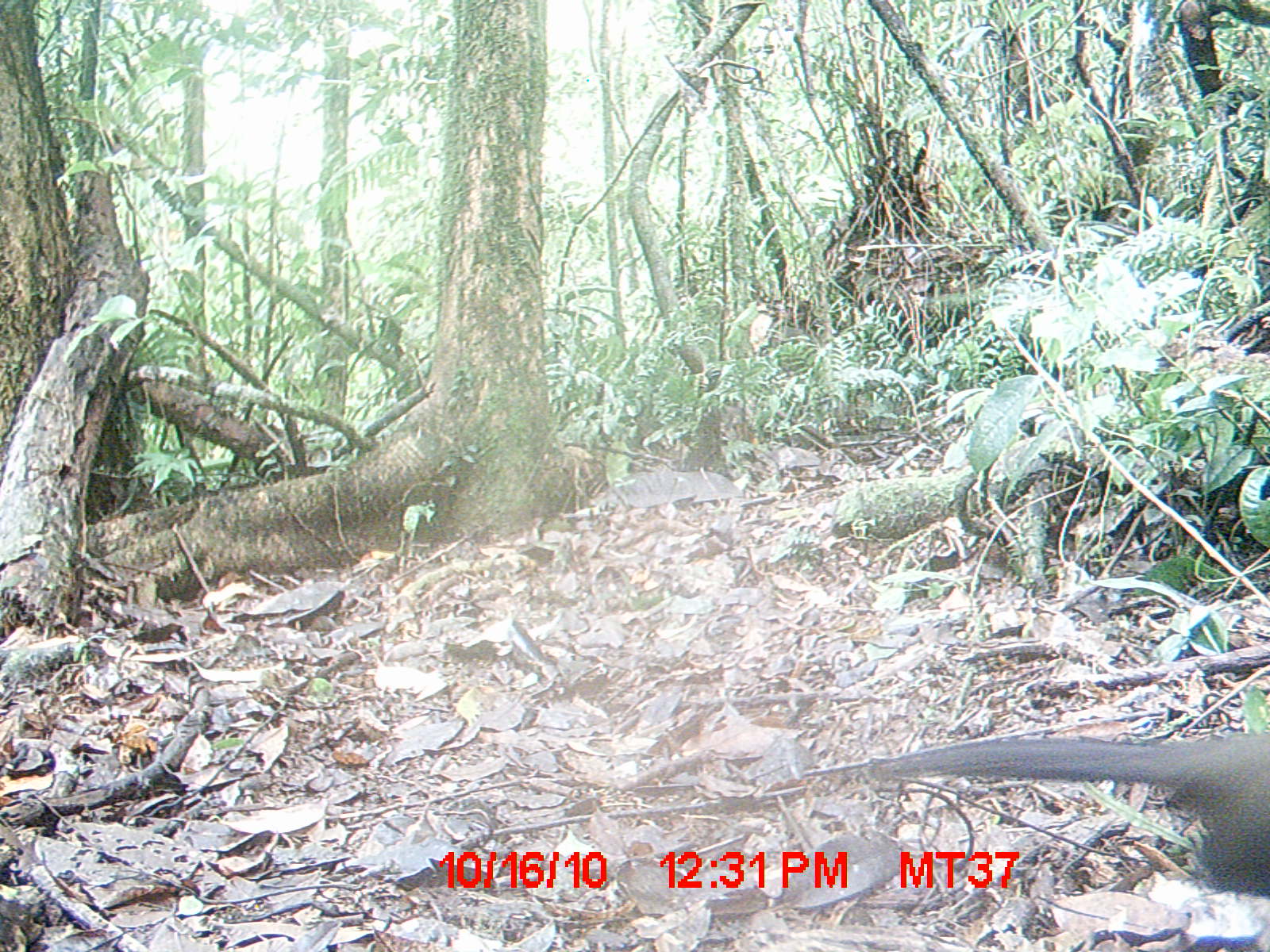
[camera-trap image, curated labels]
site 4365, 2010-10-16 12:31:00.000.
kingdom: Animalia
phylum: Chordata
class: Aves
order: Cuculiformes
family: Cuculidae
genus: Coua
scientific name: Coua serriana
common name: red-breasted coua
Coua serriana (red-breasted coua), count 1.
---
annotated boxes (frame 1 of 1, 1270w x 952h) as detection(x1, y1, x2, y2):
coua serriana: detection(861, 732, 1270, 893)